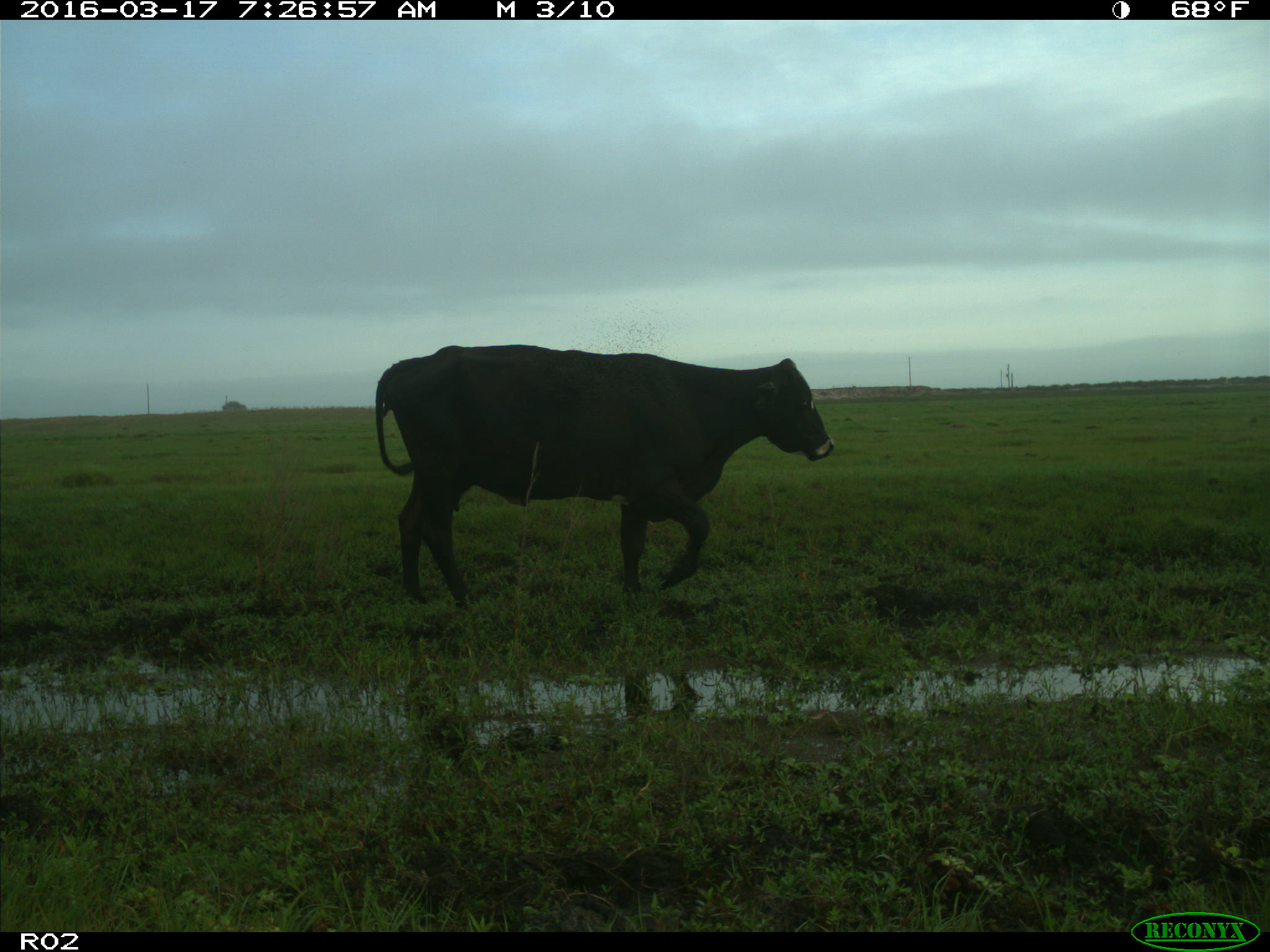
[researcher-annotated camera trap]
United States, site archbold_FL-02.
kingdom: Animalia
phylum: Chordata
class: Mammalia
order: Artiodactyla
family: Bovidae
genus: Bos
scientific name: Bos taurus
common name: domestic cow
Bos taurus (domestic cow).